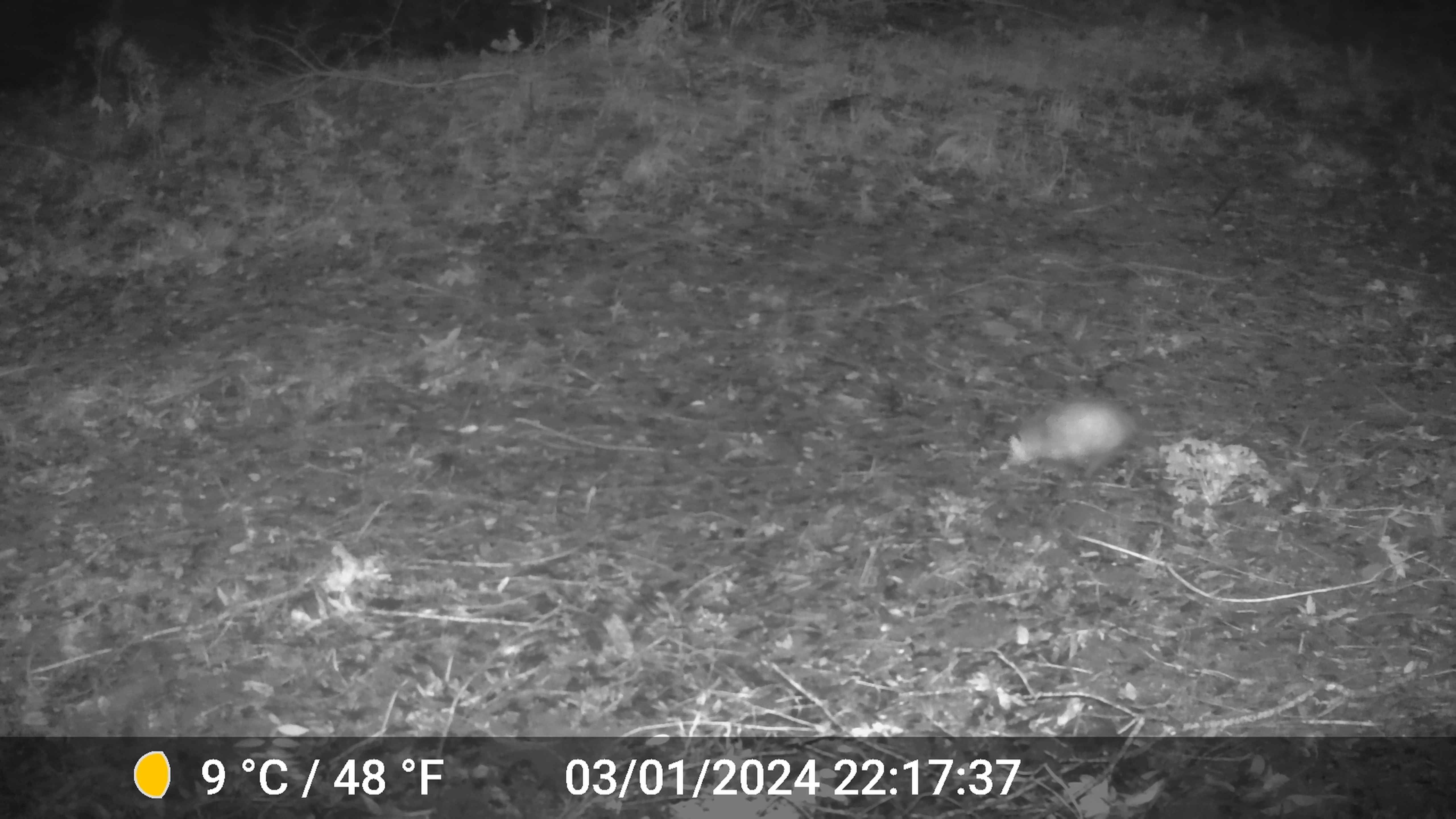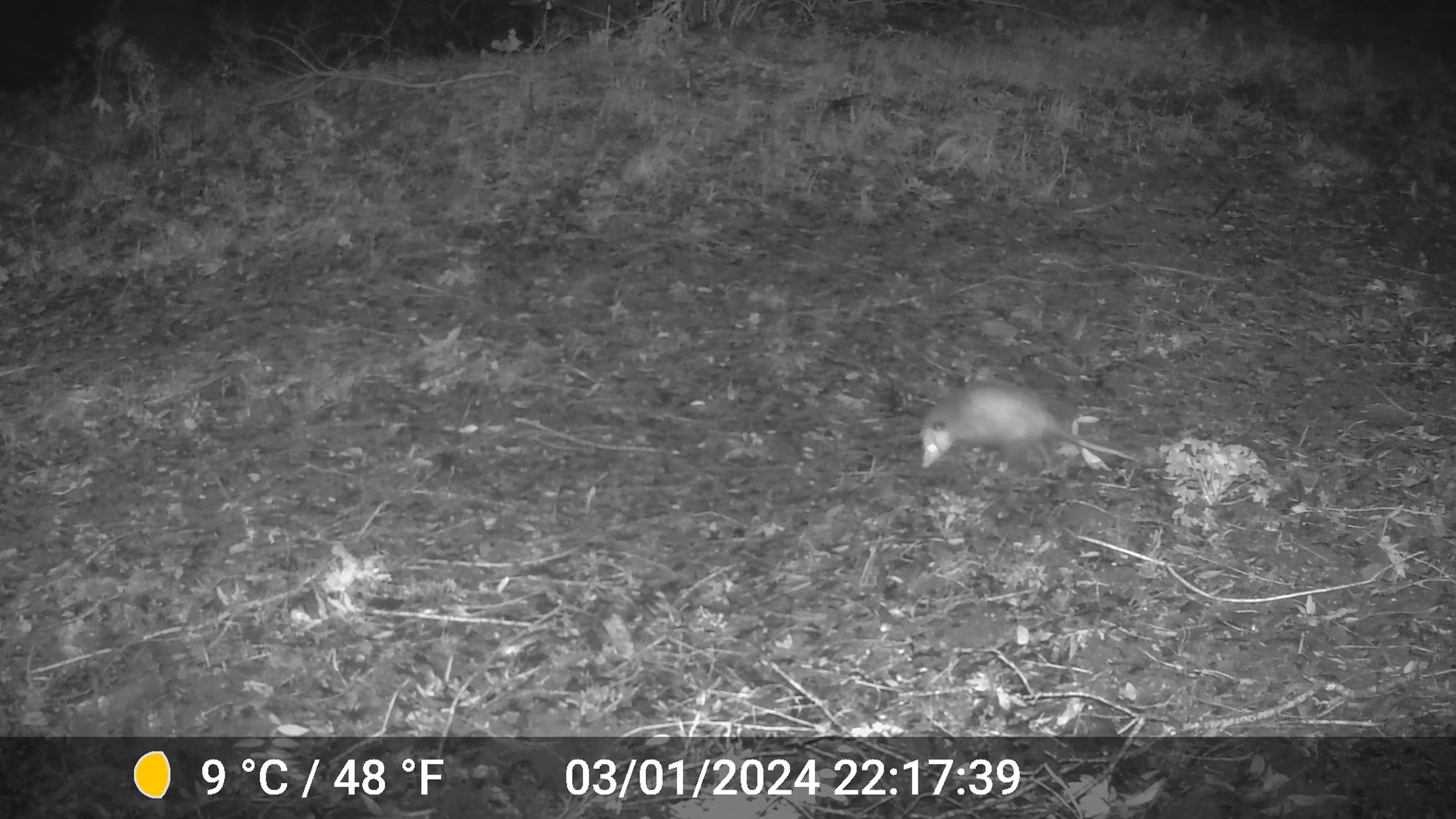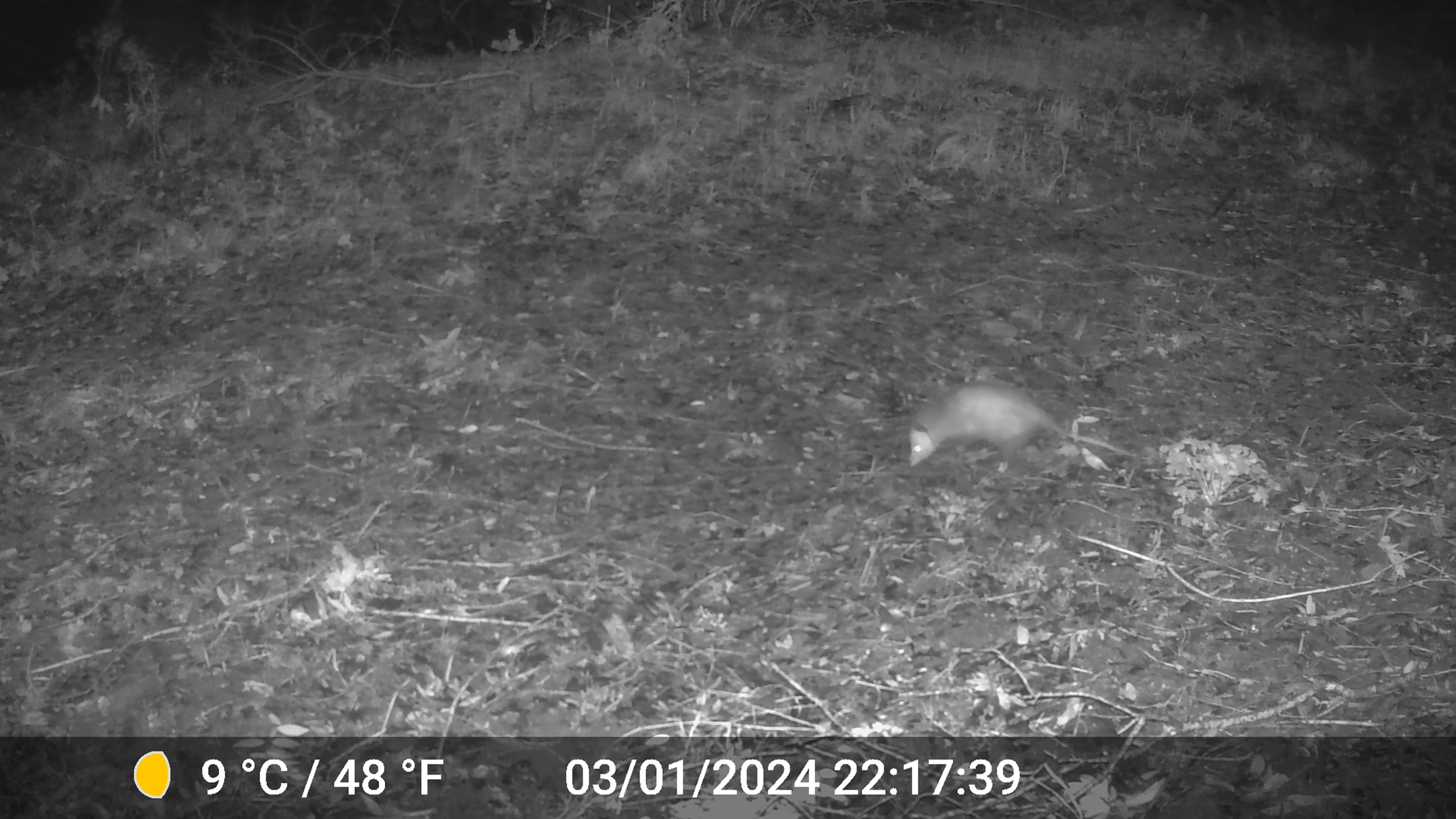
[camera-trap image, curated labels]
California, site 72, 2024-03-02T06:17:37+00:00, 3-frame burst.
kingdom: Animalia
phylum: Chordata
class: Mammalia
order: Didelphimorphia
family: Didelphidae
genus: Didelphis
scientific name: Didelphis virginiana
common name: virginia opossum